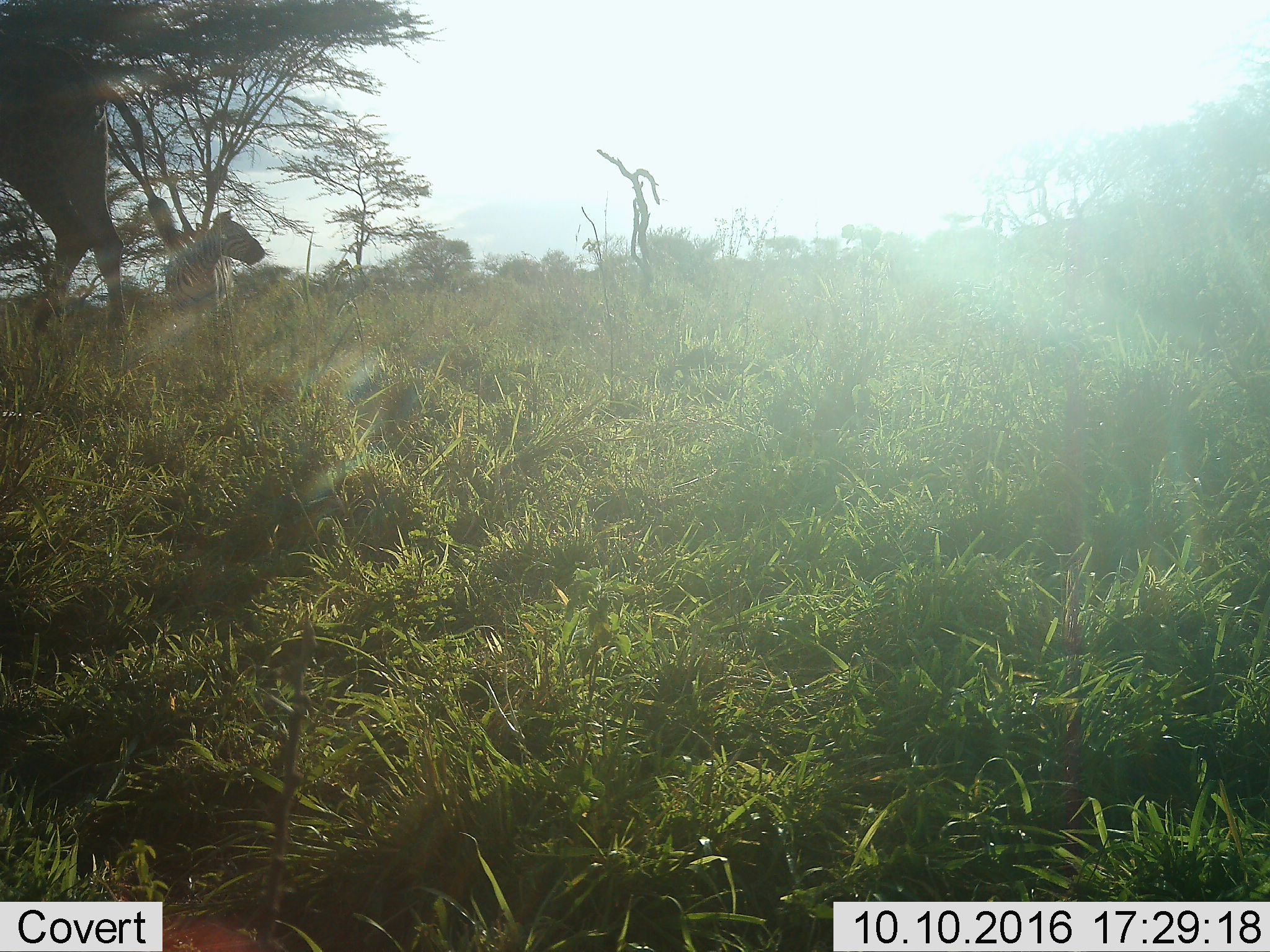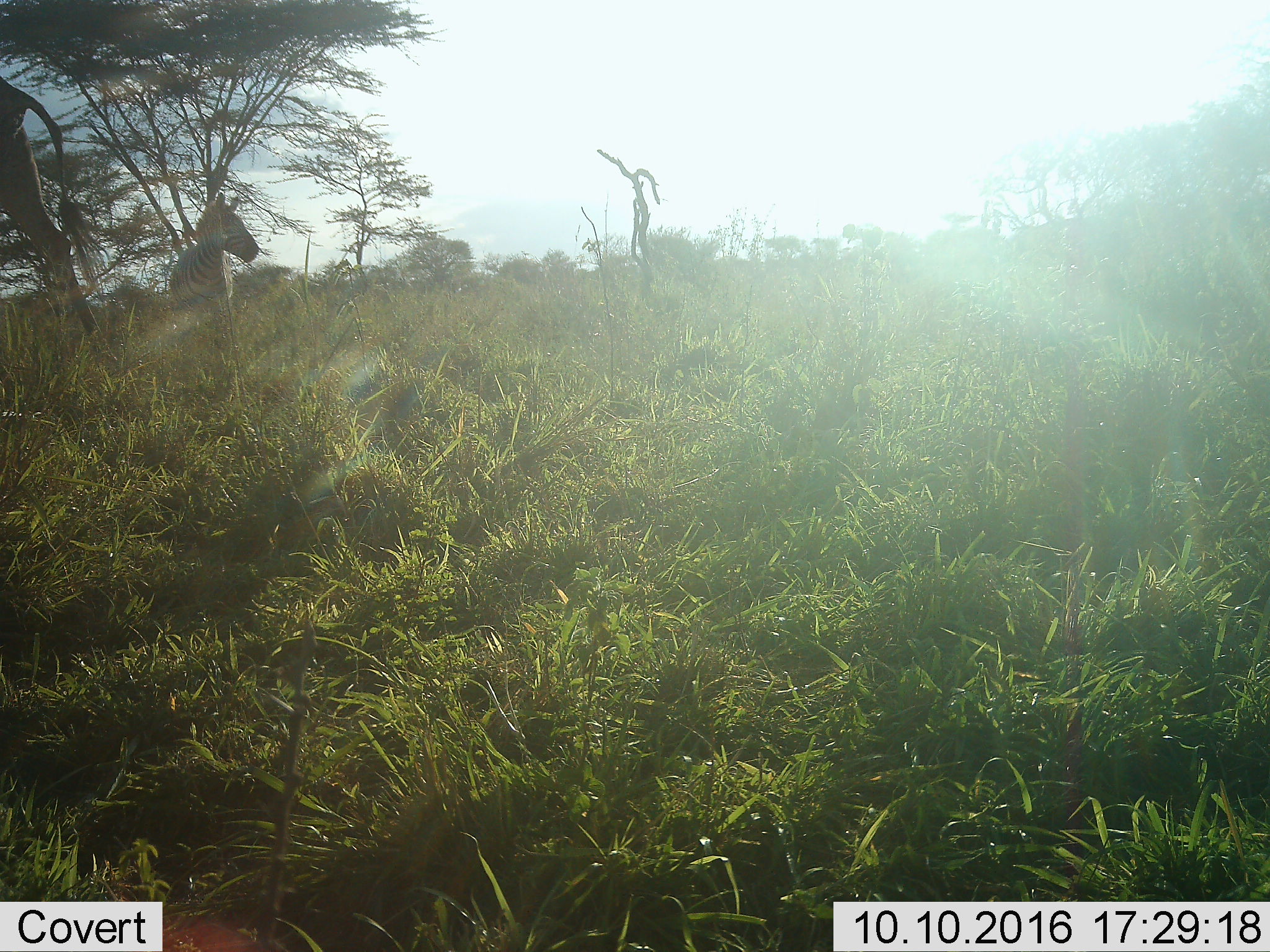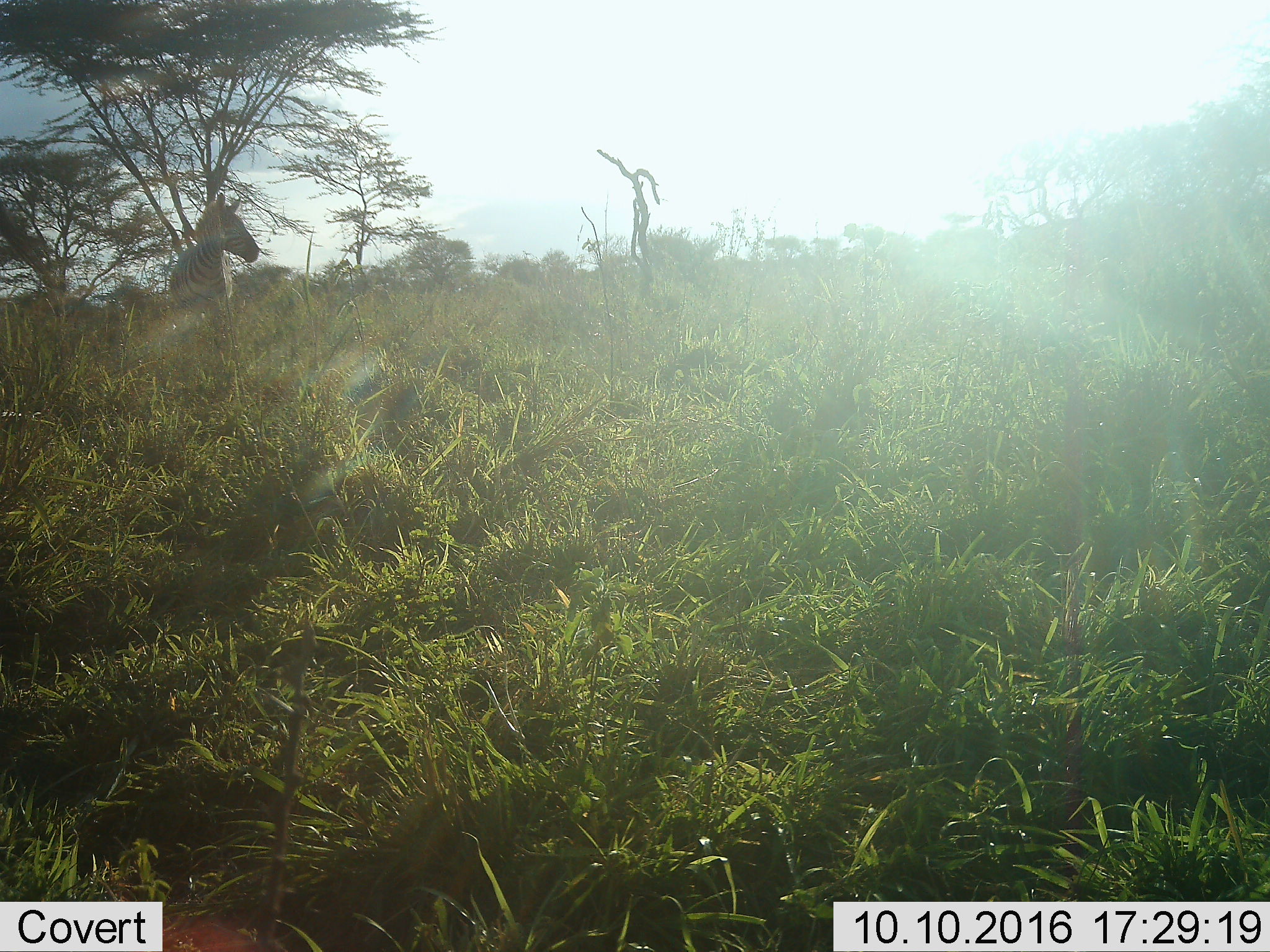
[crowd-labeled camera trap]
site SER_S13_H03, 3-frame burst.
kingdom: Animalia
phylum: Chordata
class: Mammalia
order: Perissodactyla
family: Equidae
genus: Equus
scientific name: Equus quagga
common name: plains zebra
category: zebraplains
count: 1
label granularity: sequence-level